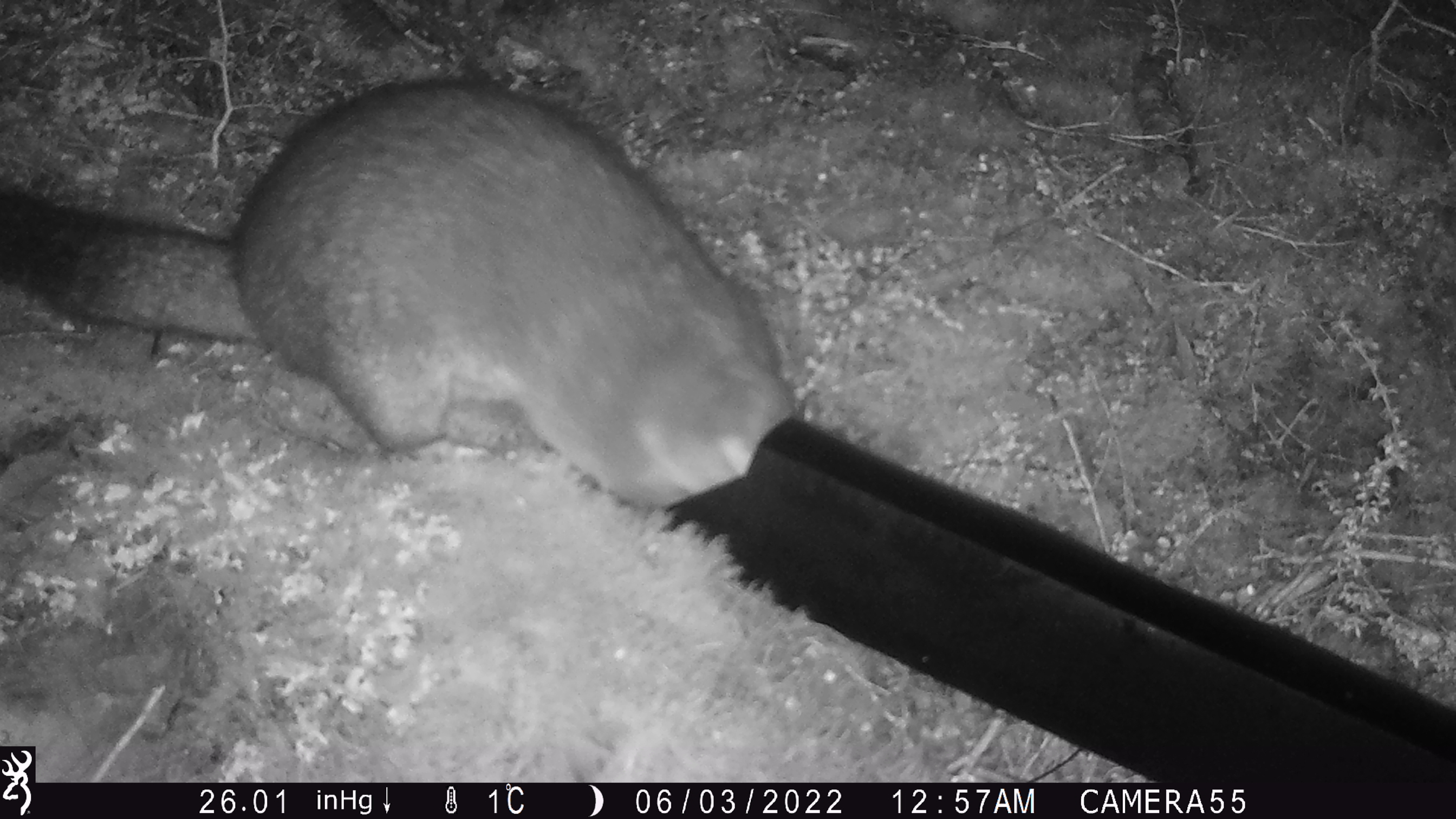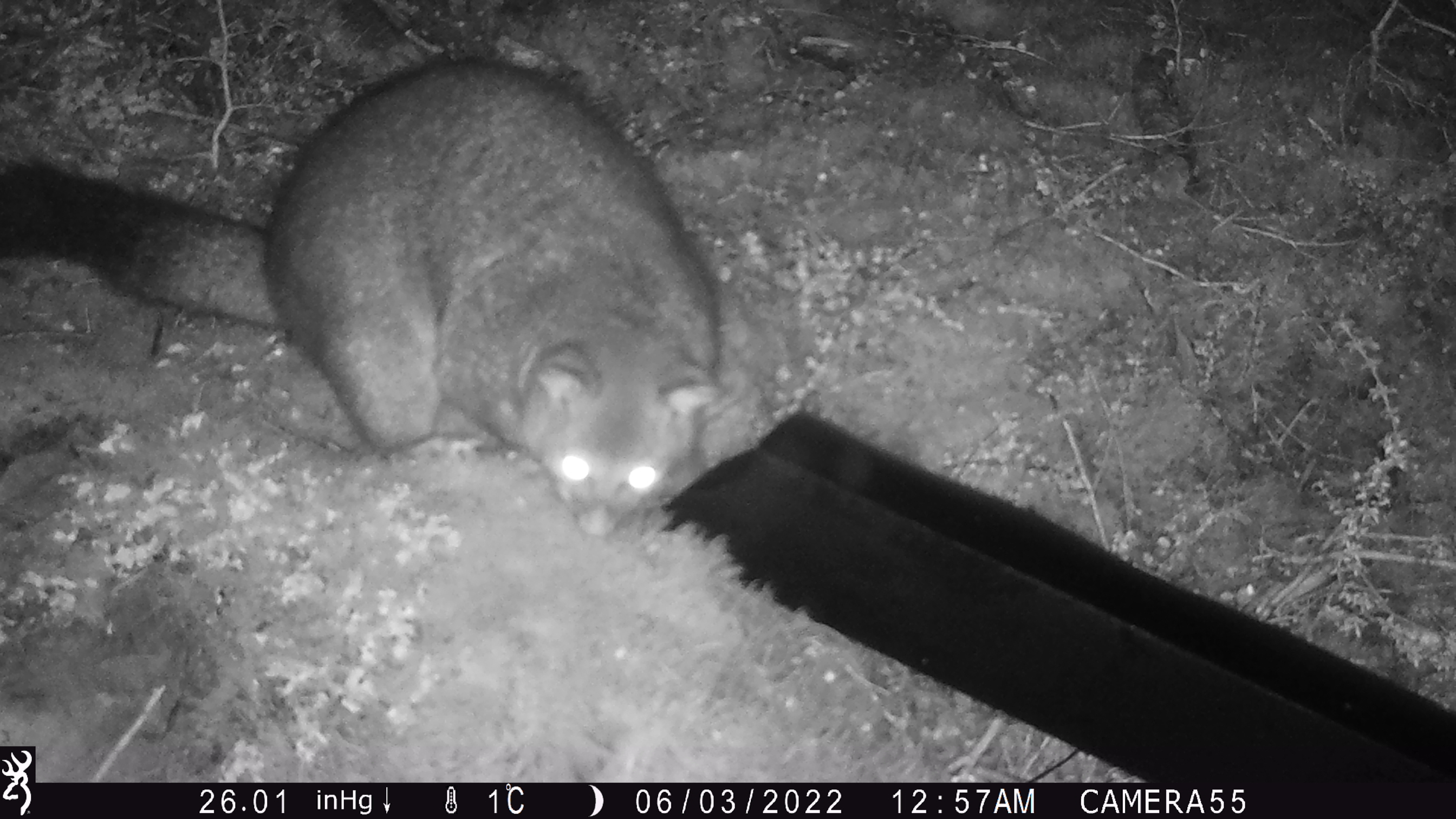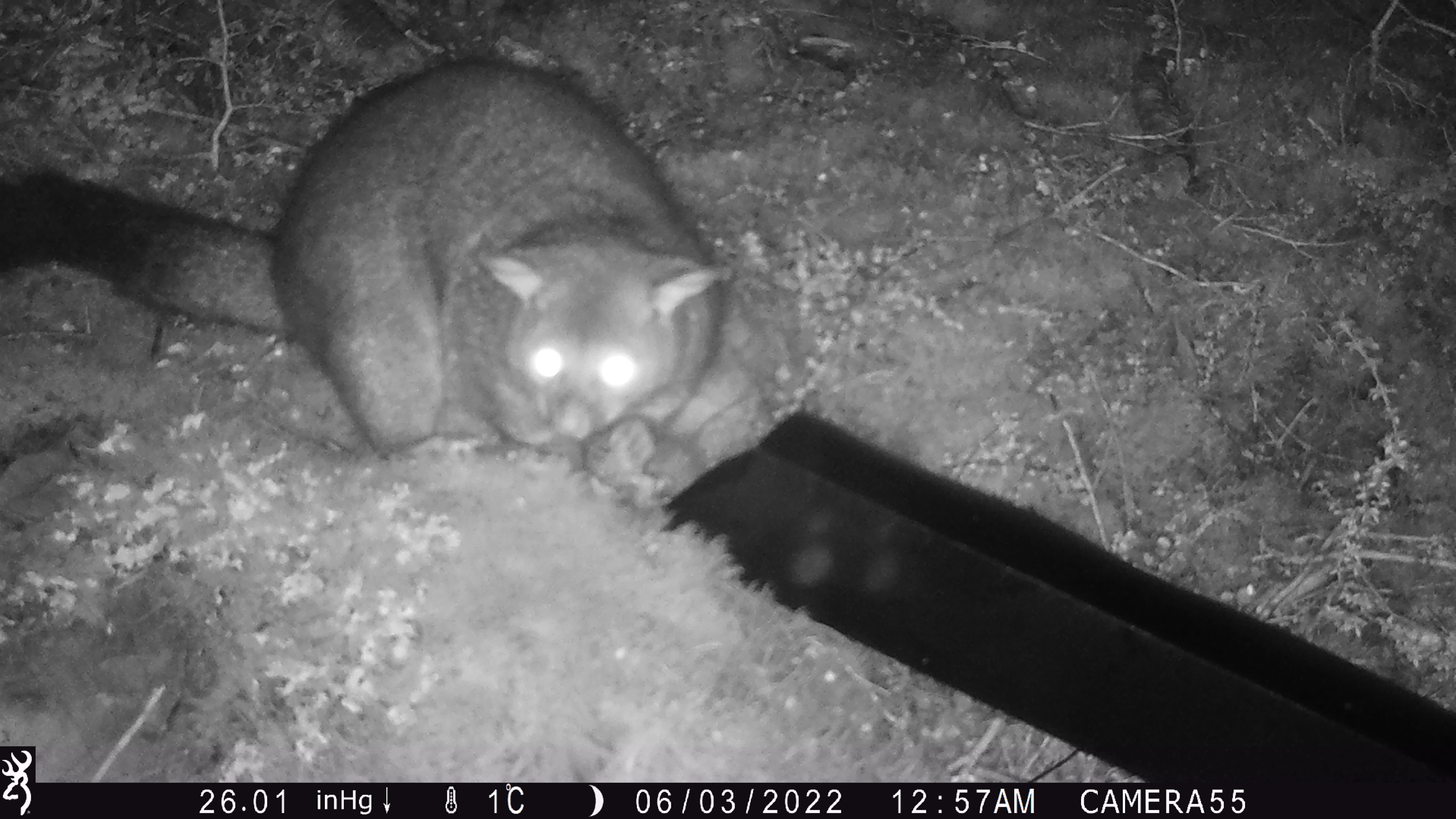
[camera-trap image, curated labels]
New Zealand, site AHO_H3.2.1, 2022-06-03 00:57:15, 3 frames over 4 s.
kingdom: Animalia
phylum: Chordata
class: Mammalia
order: Diprotodontia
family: Phalangeridae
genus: Trichosurus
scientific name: Trichosurus vulpecula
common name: common brushtail possum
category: possum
Possum (common brushtail possum) (Trichosurus vulpecula).